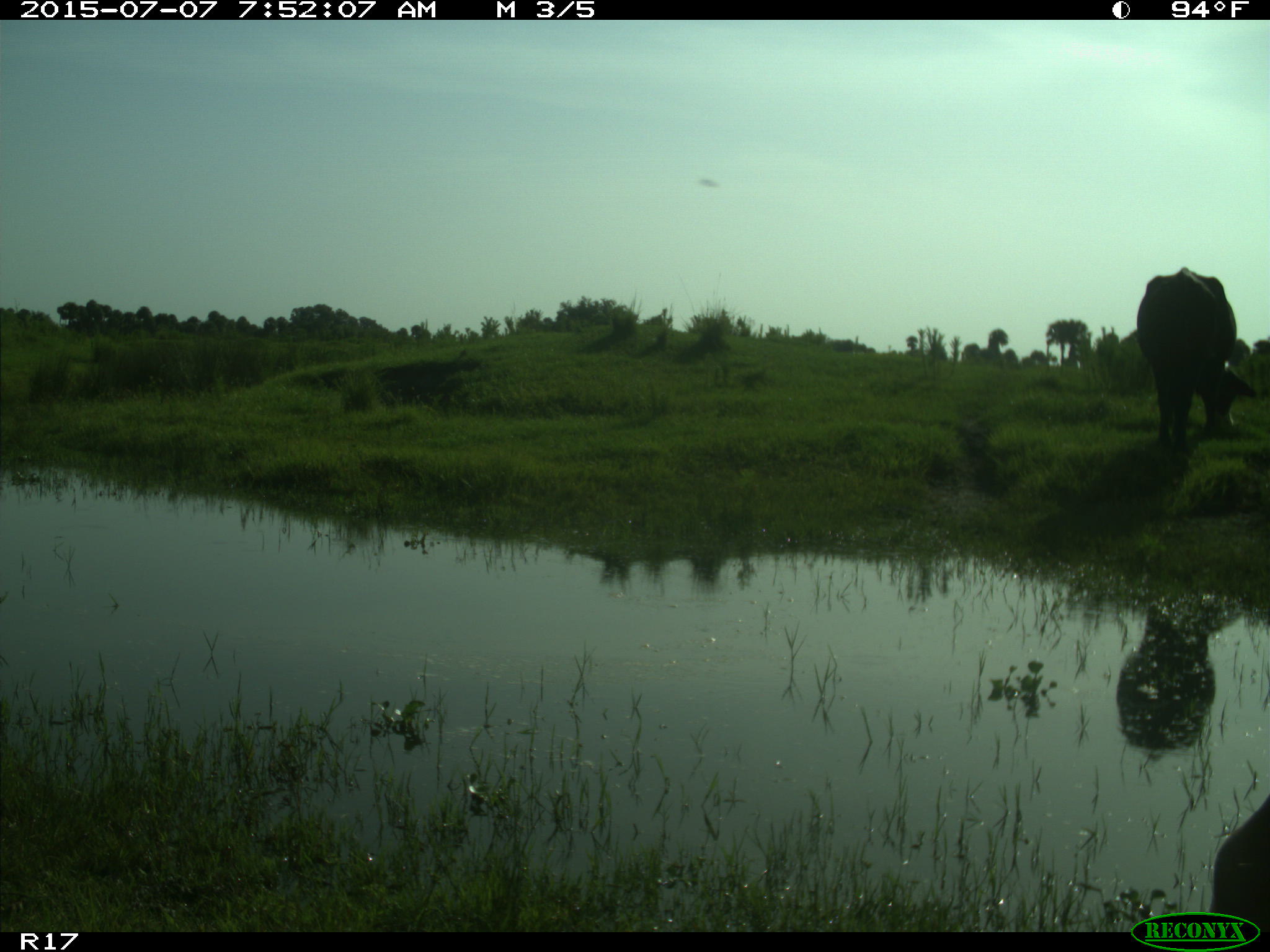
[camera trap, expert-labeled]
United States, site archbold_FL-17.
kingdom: Animalia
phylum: Chordata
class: Mammalia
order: Artiodactyla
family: Bovidae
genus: Bos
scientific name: Bos taurus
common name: domestic cow